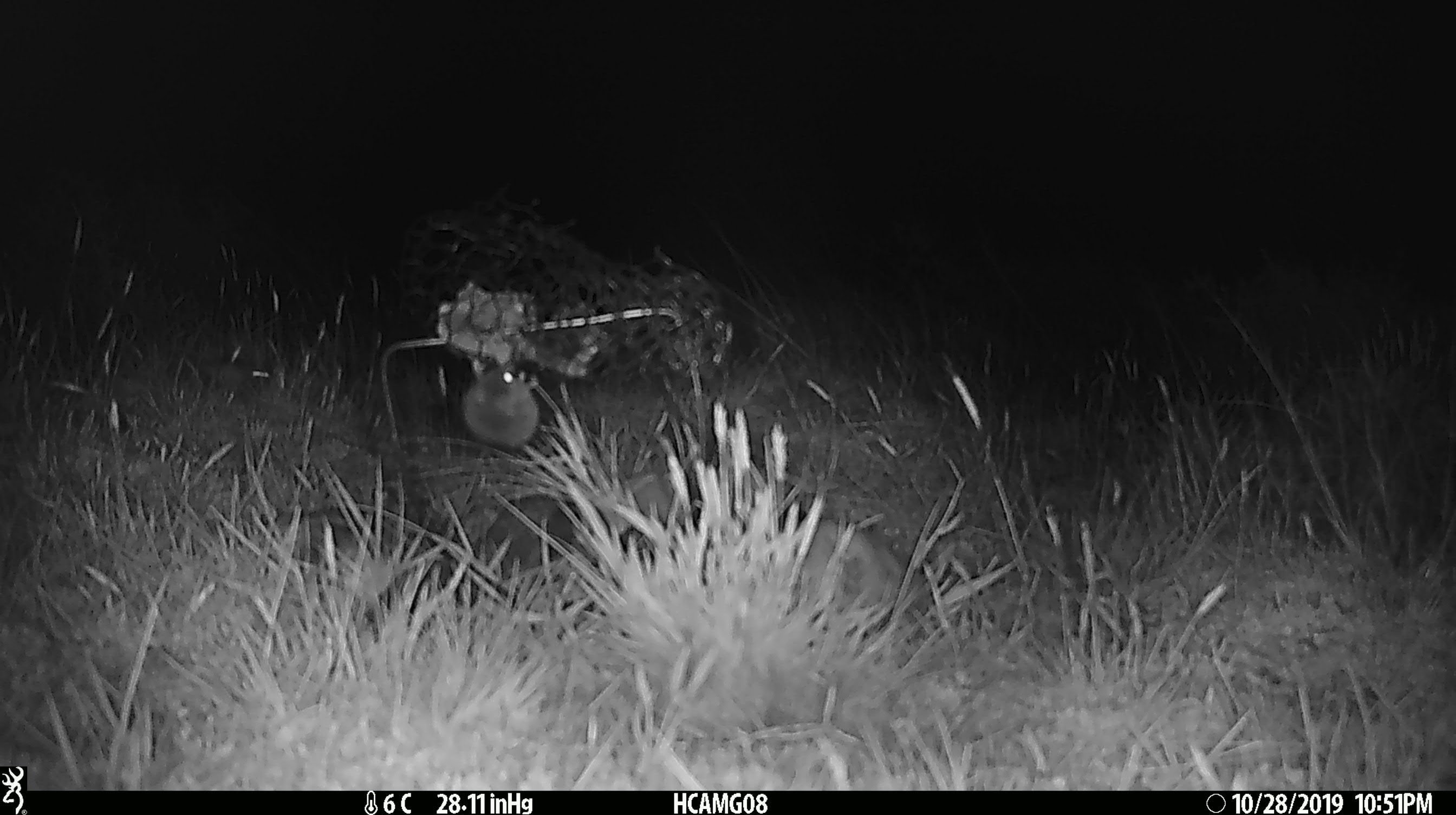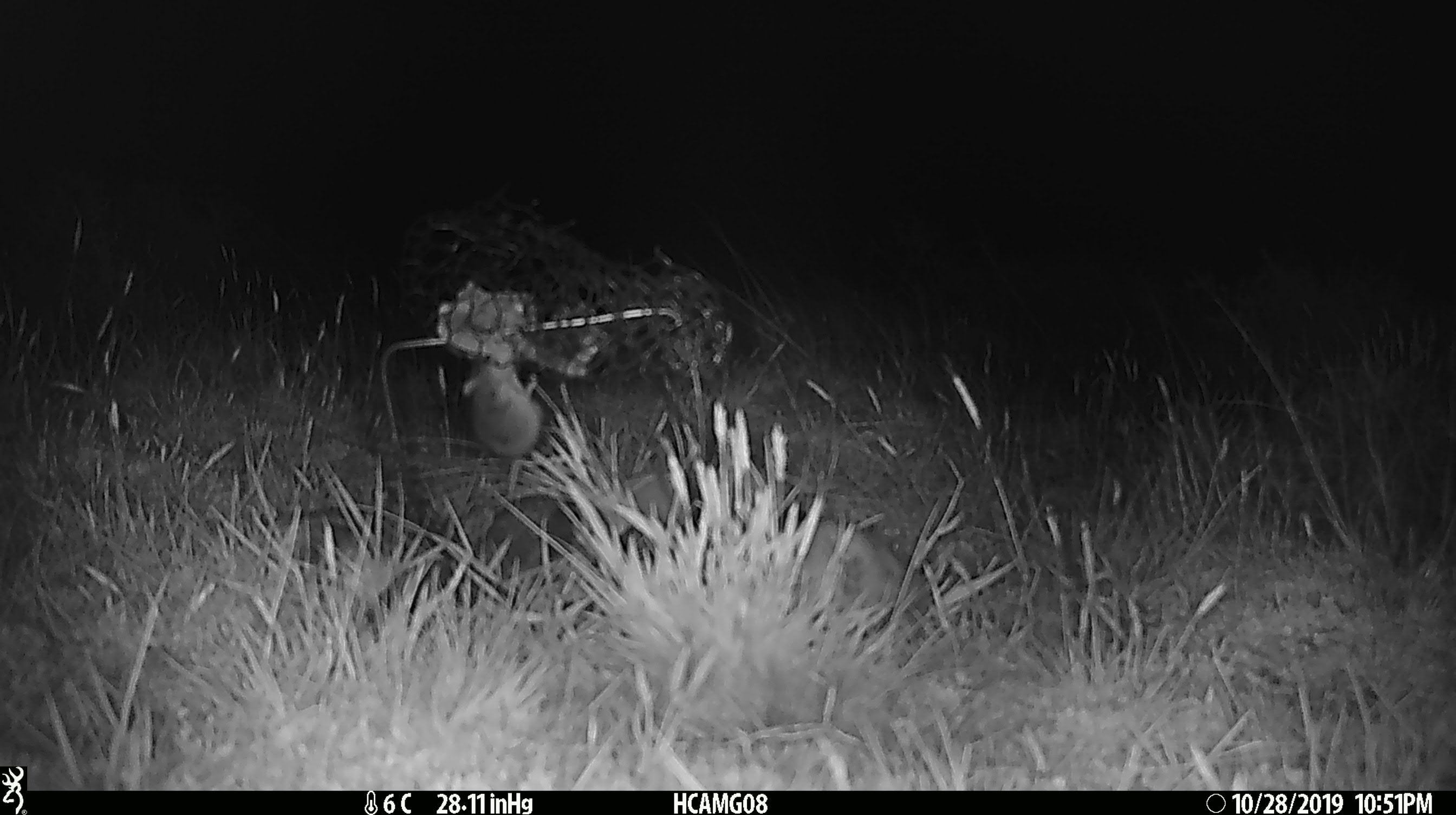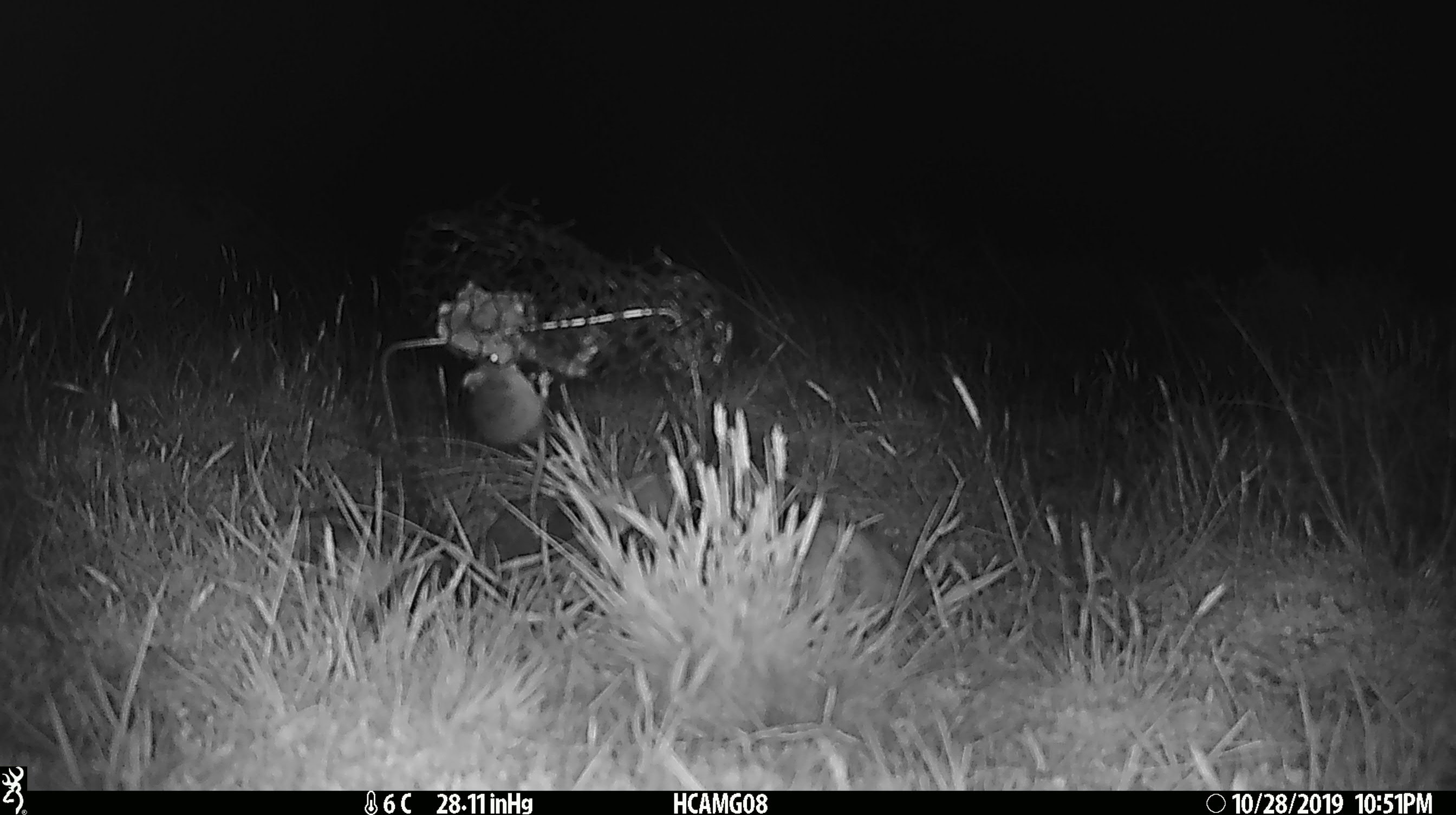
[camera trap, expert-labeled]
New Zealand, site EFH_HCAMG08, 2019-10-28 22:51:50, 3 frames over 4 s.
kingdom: Animalia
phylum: Chordata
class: Mammalia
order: Rodentia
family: Muridae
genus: Mus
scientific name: Mus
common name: mouse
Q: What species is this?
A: Mouse (Mus).